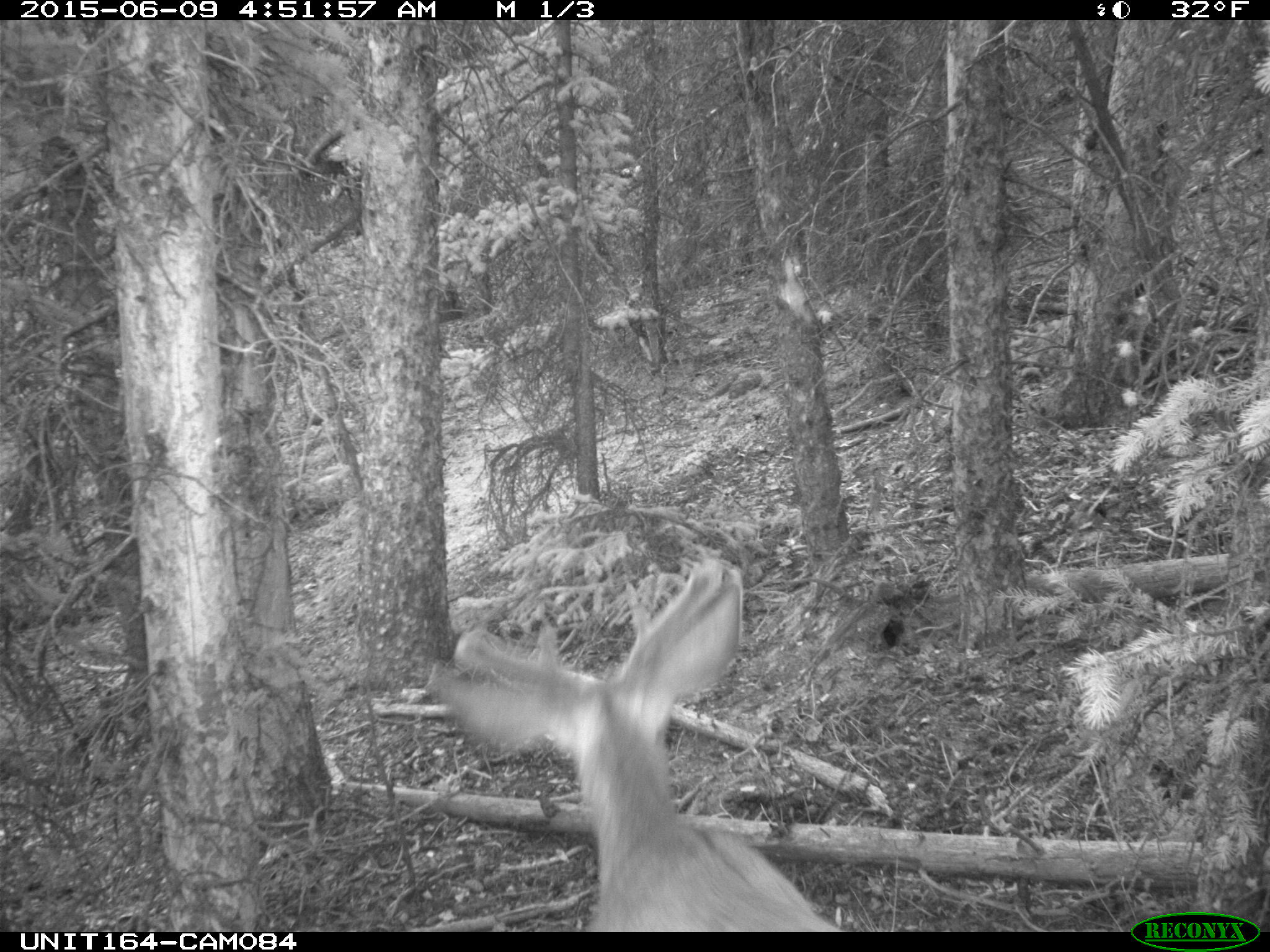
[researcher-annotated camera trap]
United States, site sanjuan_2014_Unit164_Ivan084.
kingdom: Animalia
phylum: Chordata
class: Mammalia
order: Artiodactyla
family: Cervidae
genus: Odocoileus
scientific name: Odocoileus hemionus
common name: mule deer